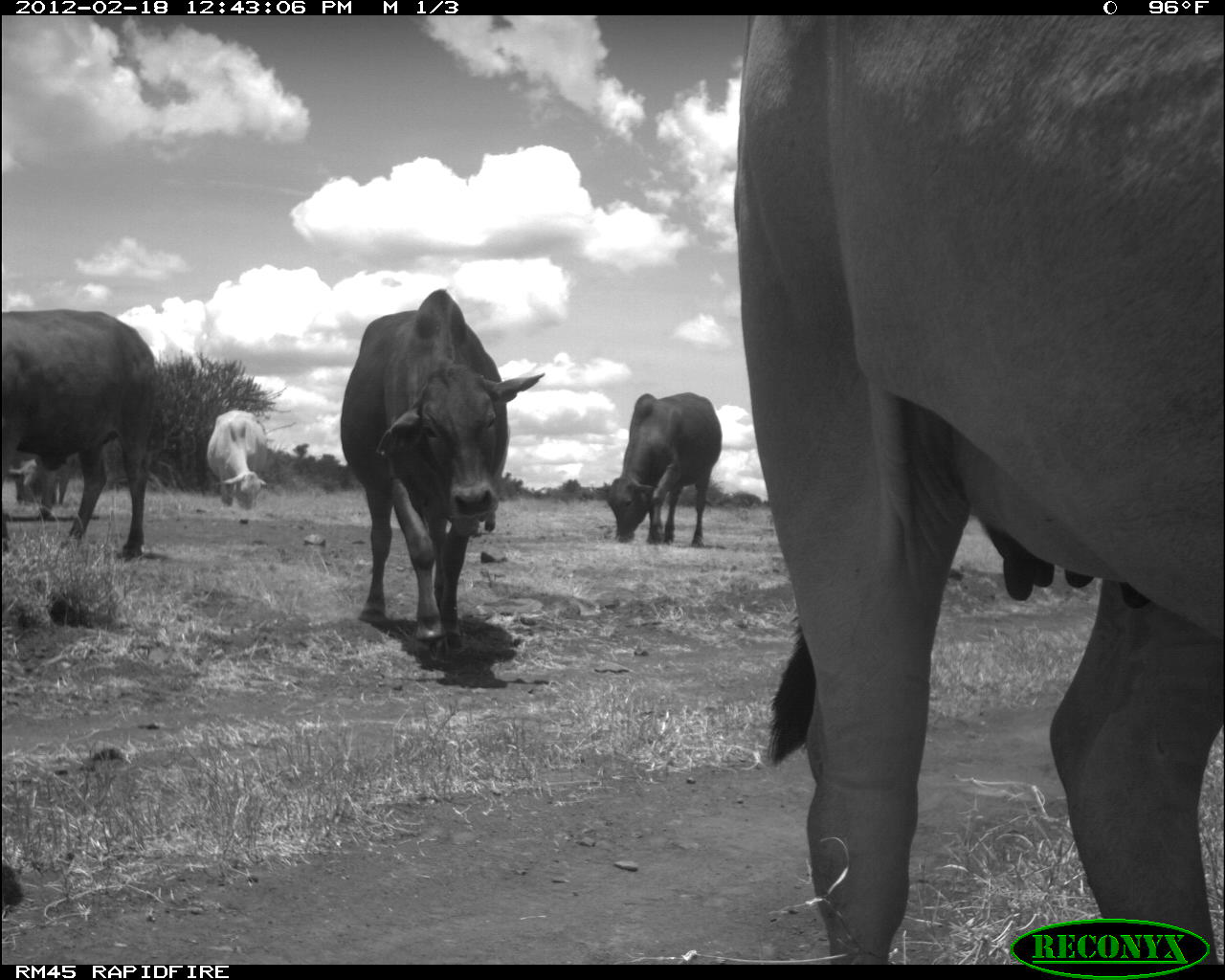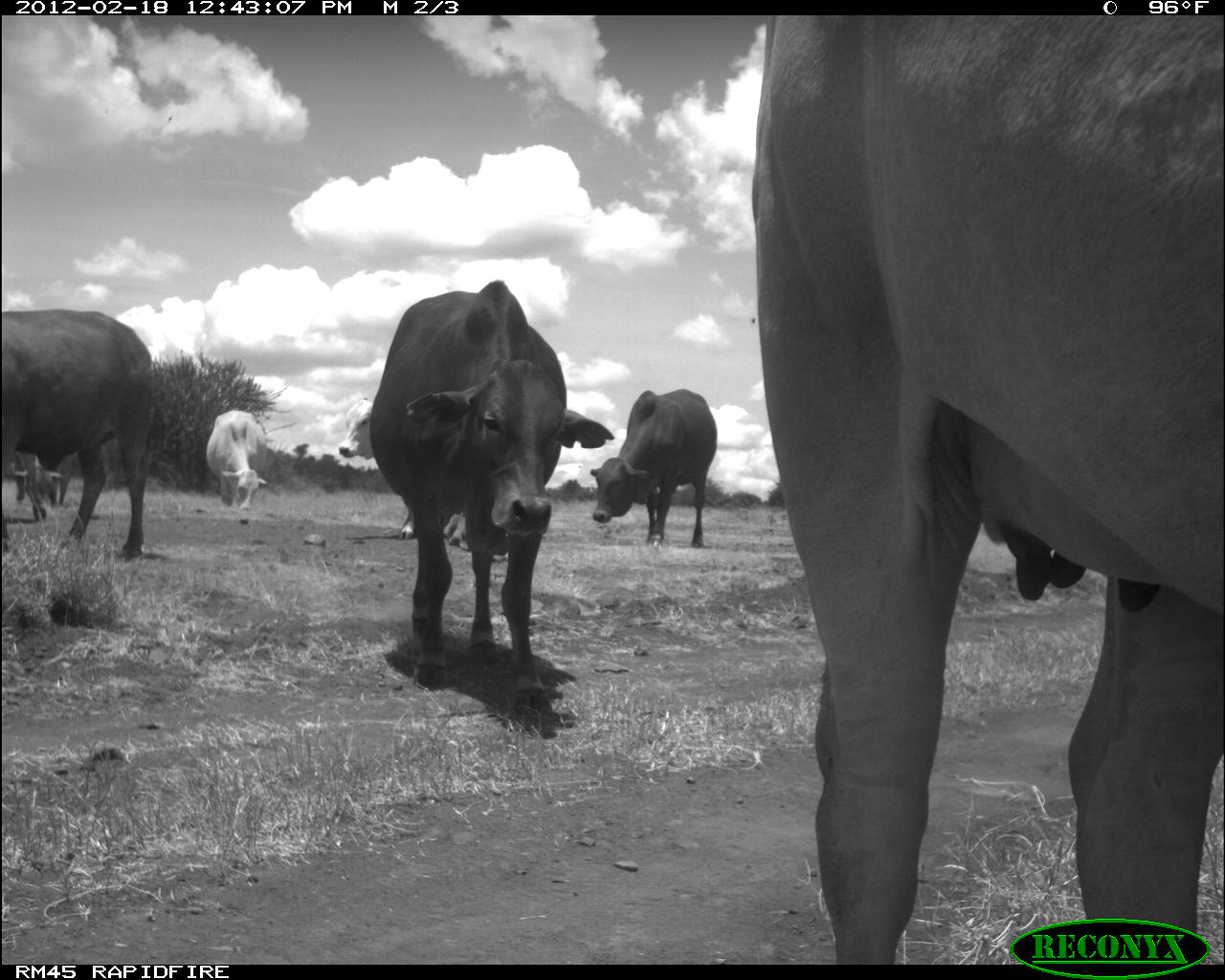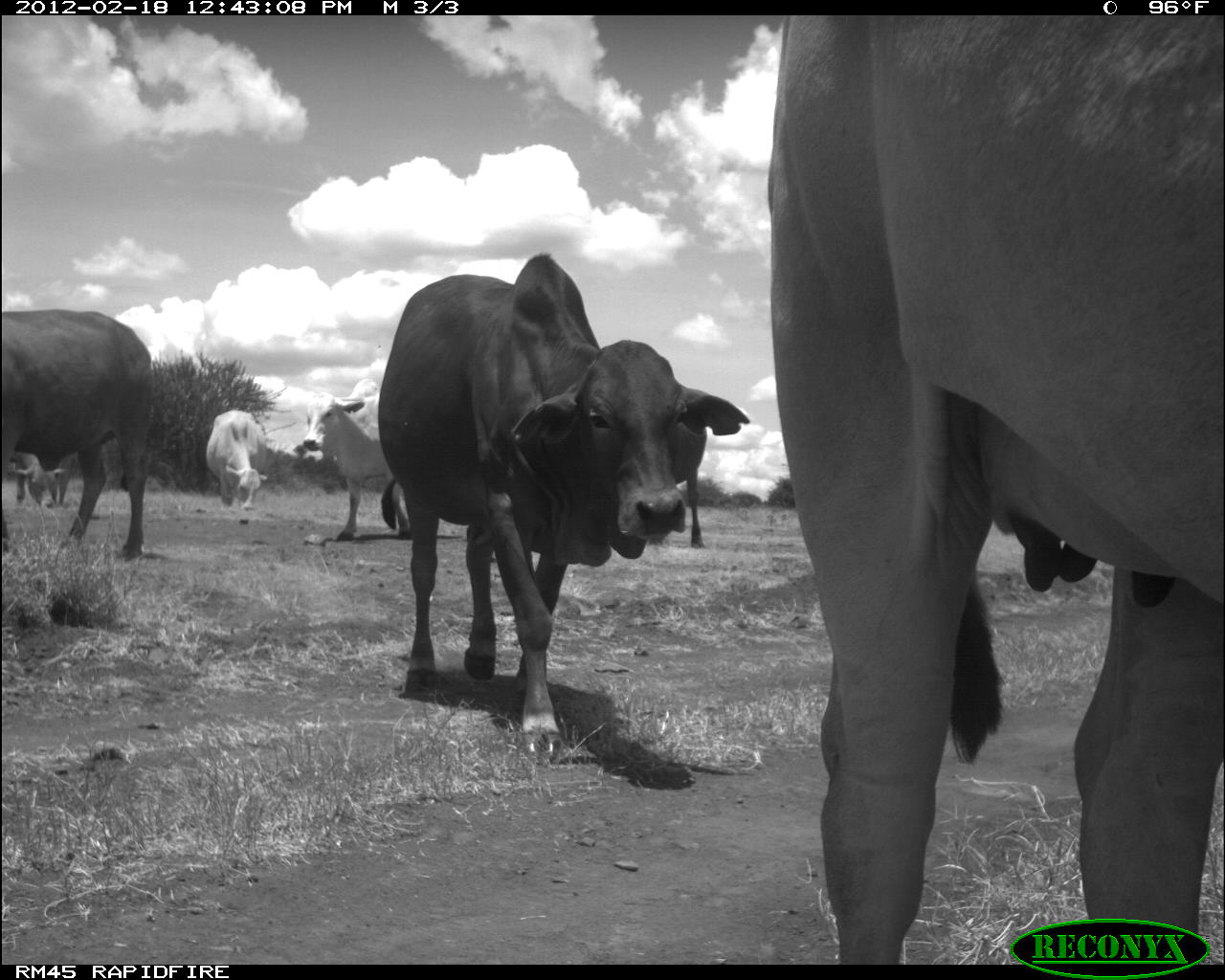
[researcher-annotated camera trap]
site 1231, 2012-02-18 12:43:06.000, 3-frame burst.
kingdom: Animalia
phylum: Chordata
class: Mammalia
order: Artiodactyla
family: Bovidae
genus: Bos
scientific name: Bos taurus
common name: domestic cattle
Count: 6.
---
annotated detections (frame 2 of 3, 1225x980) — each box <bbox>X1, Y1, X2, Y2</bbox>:
bos taurus: <bbox>750, 15, 1225, 960</bbox>; <bbox>370, 273, 612, 728</bbox>; <bbox>1, 302, 155, 558</bbox>; <bbox>336, 396, 494, 549</bbox>; <bbox>585, 383, 718, 546</bbox>; <bbox>204, 410, 268, 513</bbox>